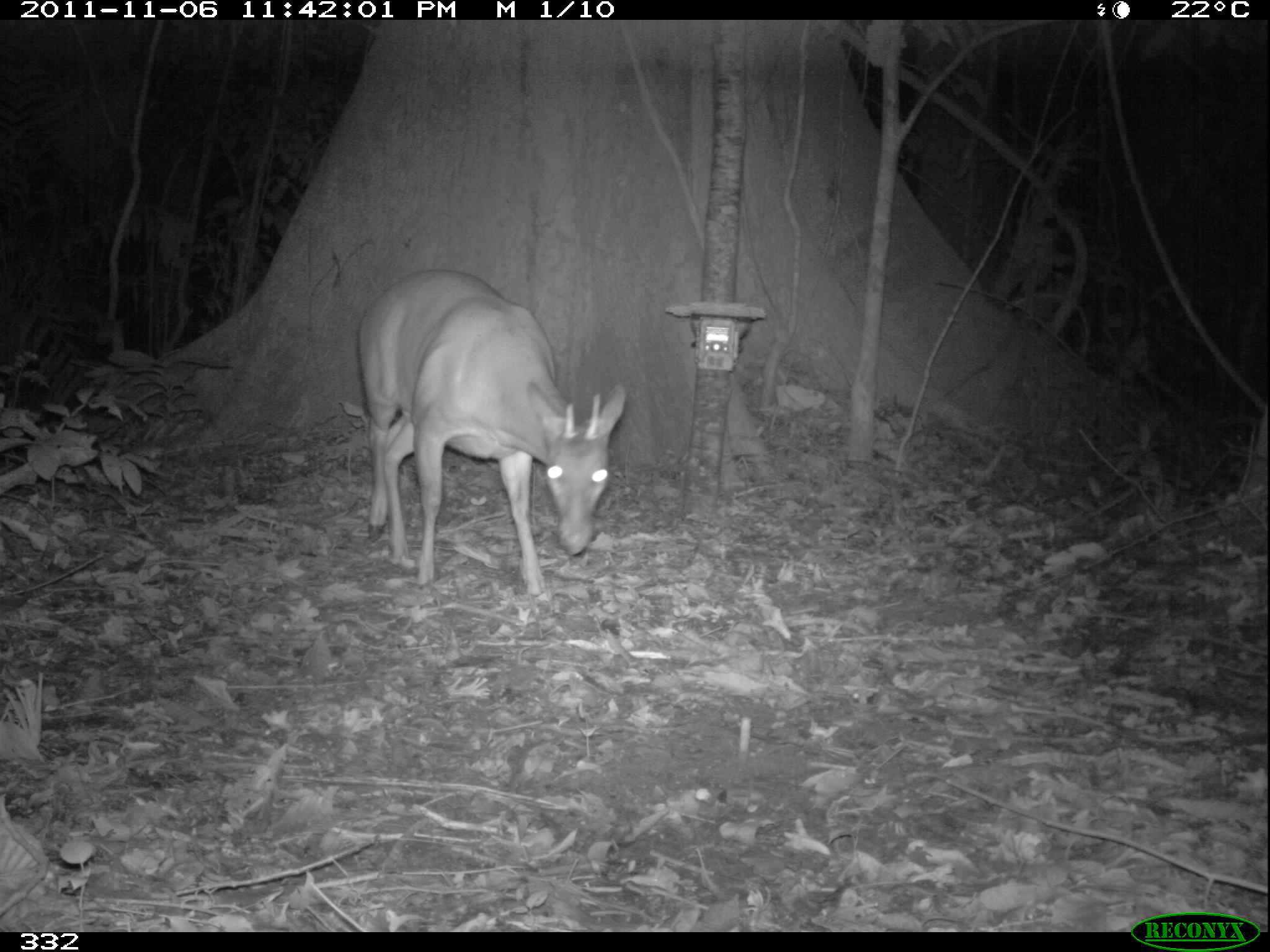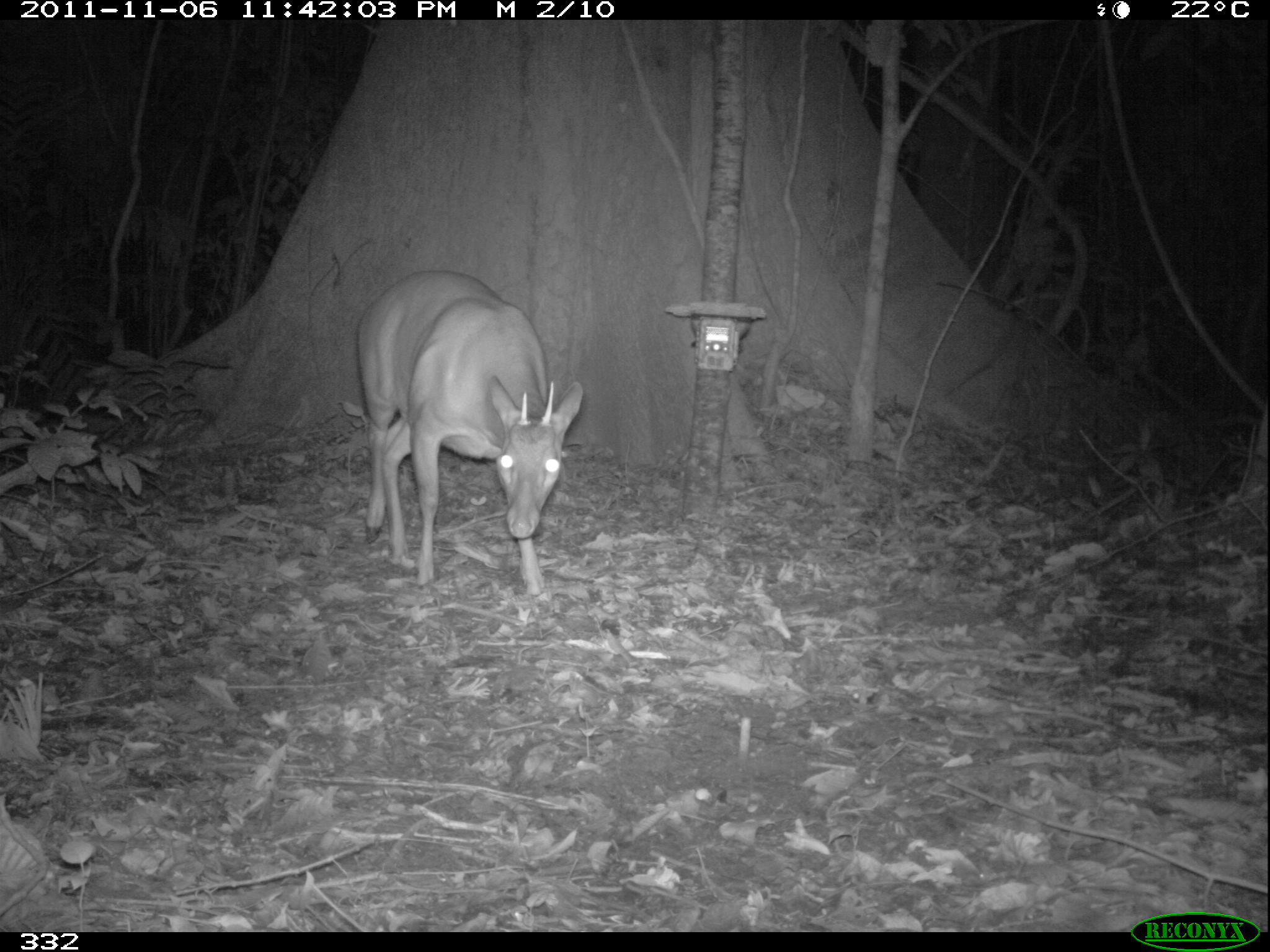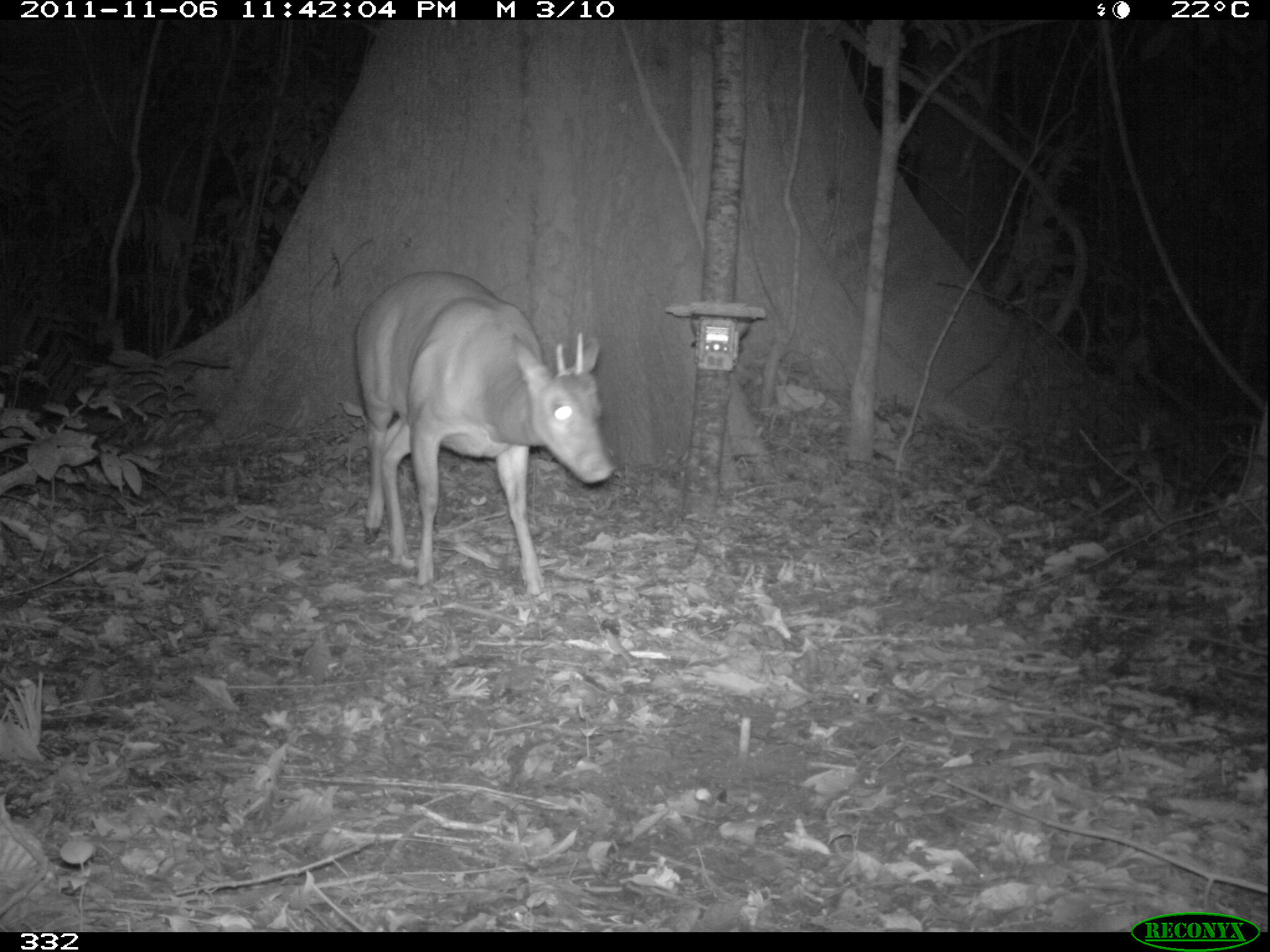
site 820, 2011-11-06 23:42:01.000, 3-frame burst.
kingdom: Animalia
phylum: Chordata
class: Mammalia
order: Artiodactyla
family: Cervidae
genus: Mazama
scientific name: Mazama americana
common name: red brocket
Mazama americana (red brocket).